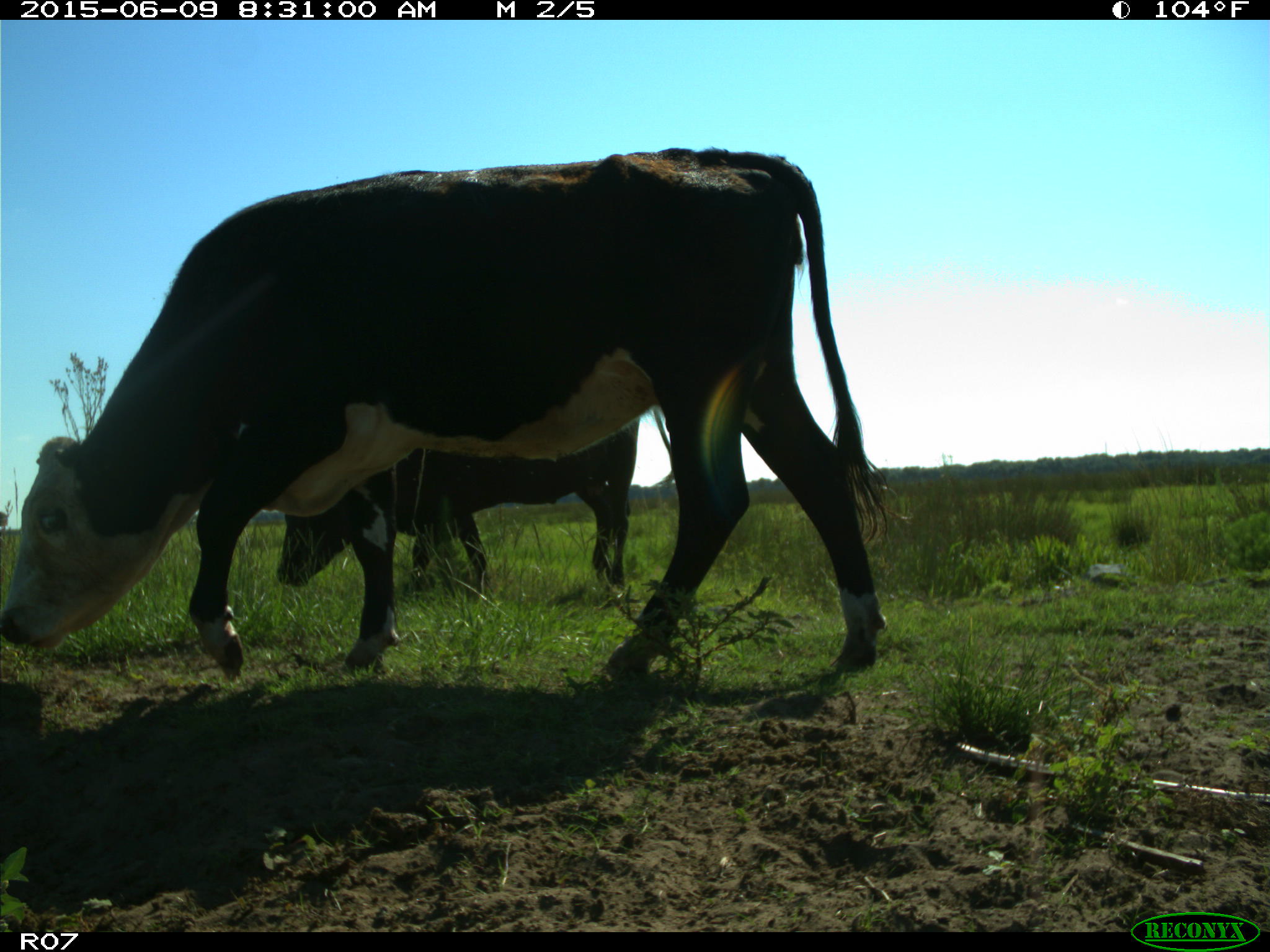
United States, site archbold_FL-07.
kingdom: Animalia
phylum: Chordata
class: Mammalia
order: Artiodactyla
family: Bovidae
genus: Bos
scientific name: Bos taurus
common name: domestic cow